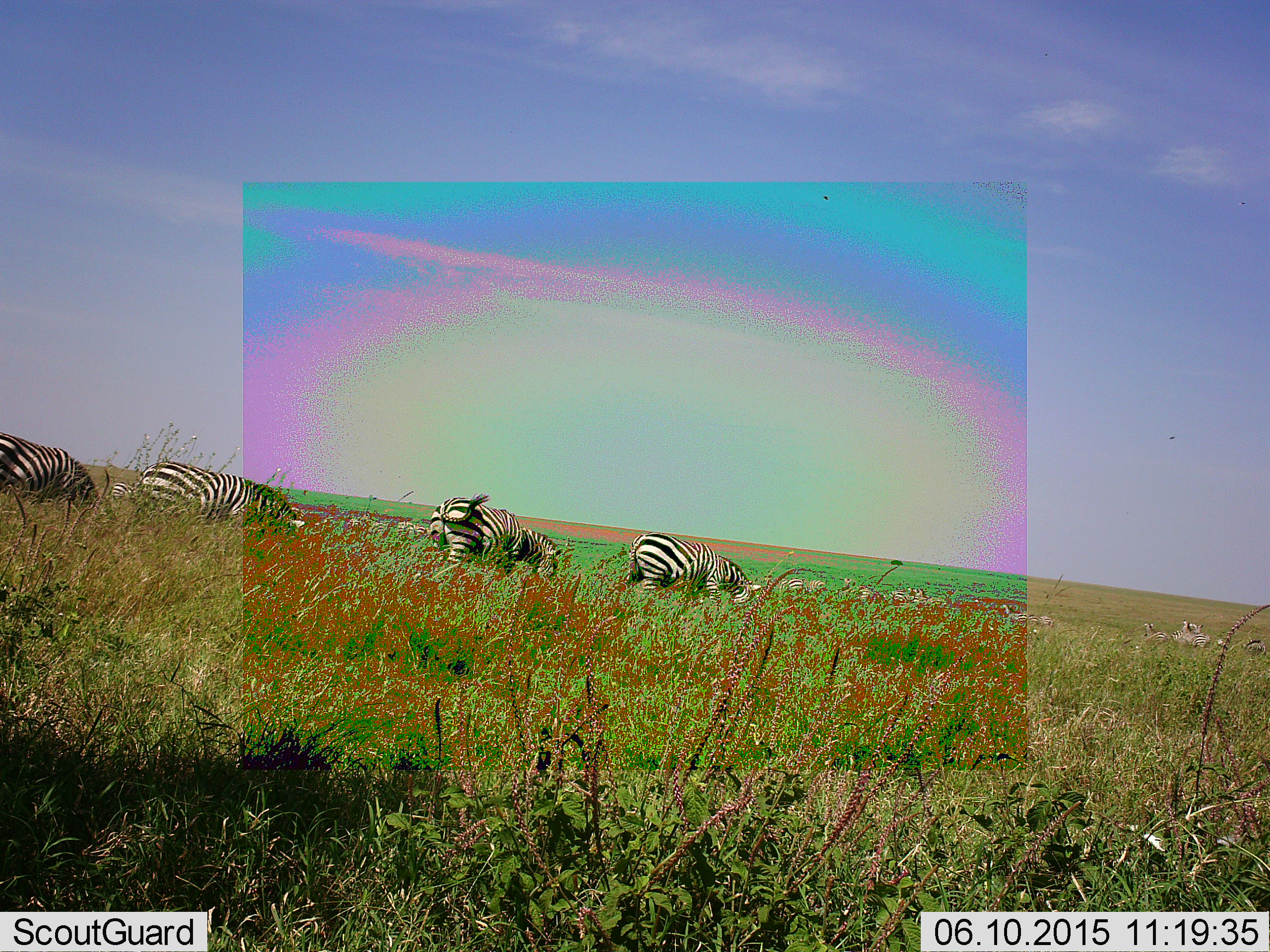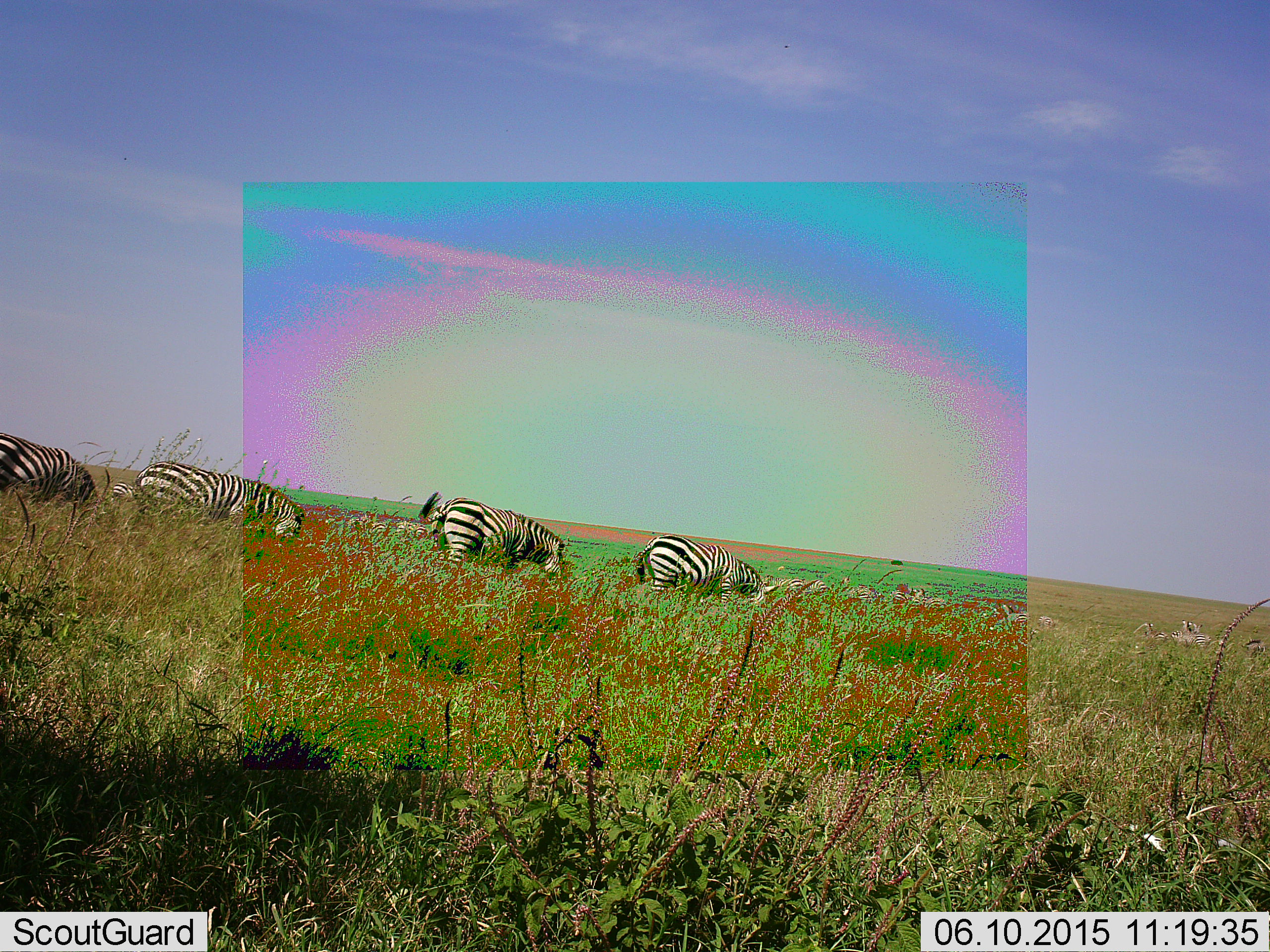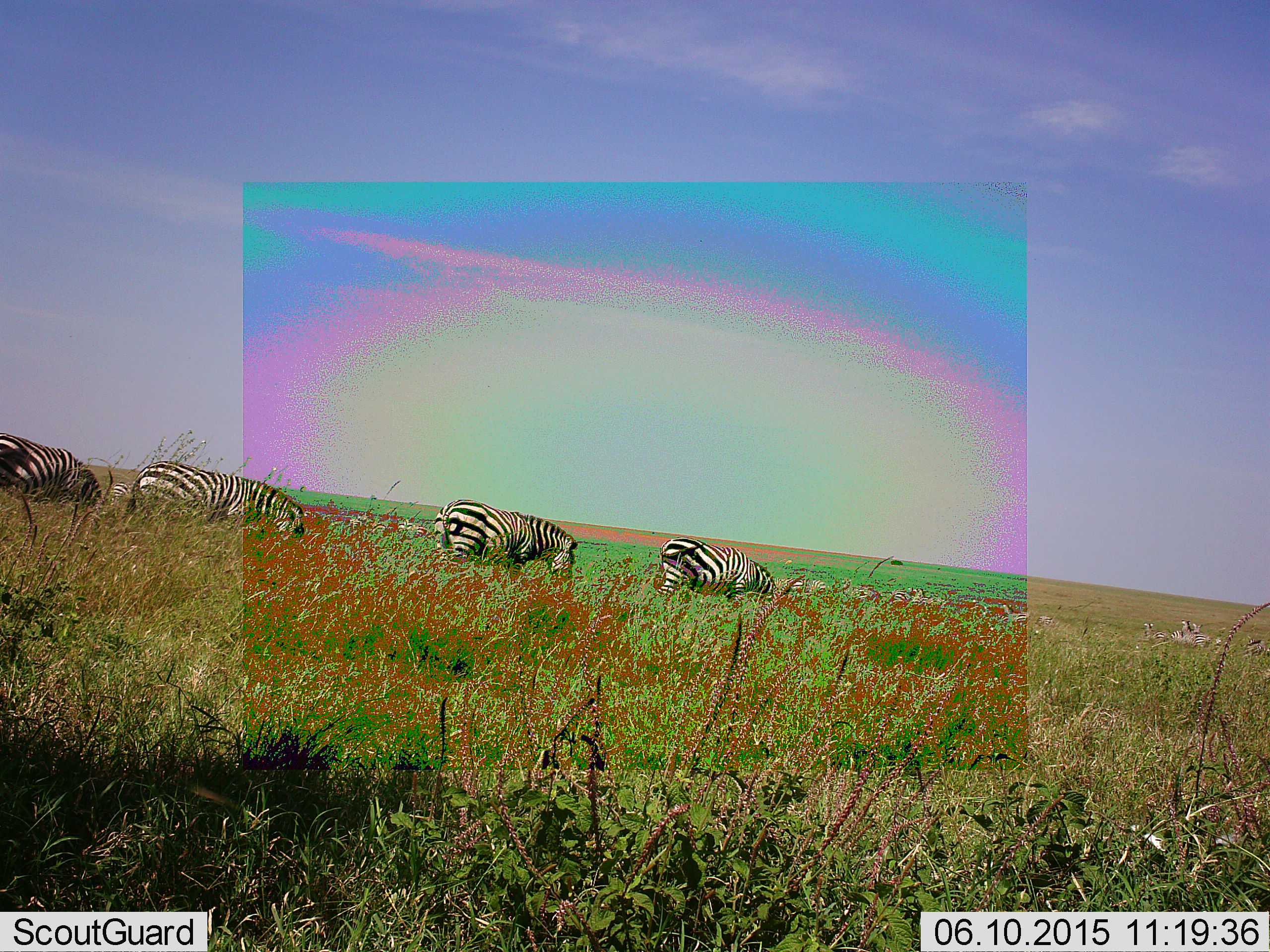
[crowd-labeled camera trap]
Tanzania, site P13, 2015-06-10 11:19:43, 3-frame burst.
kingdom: Animalia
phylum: Chordata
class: Mammalia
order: Perissodactyla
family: Equidae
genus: Equus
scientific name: Equus quagga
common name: plains zebra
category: zebra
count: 4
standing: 60%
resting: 0%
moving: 10%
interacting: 0%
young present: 0%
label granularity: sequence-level